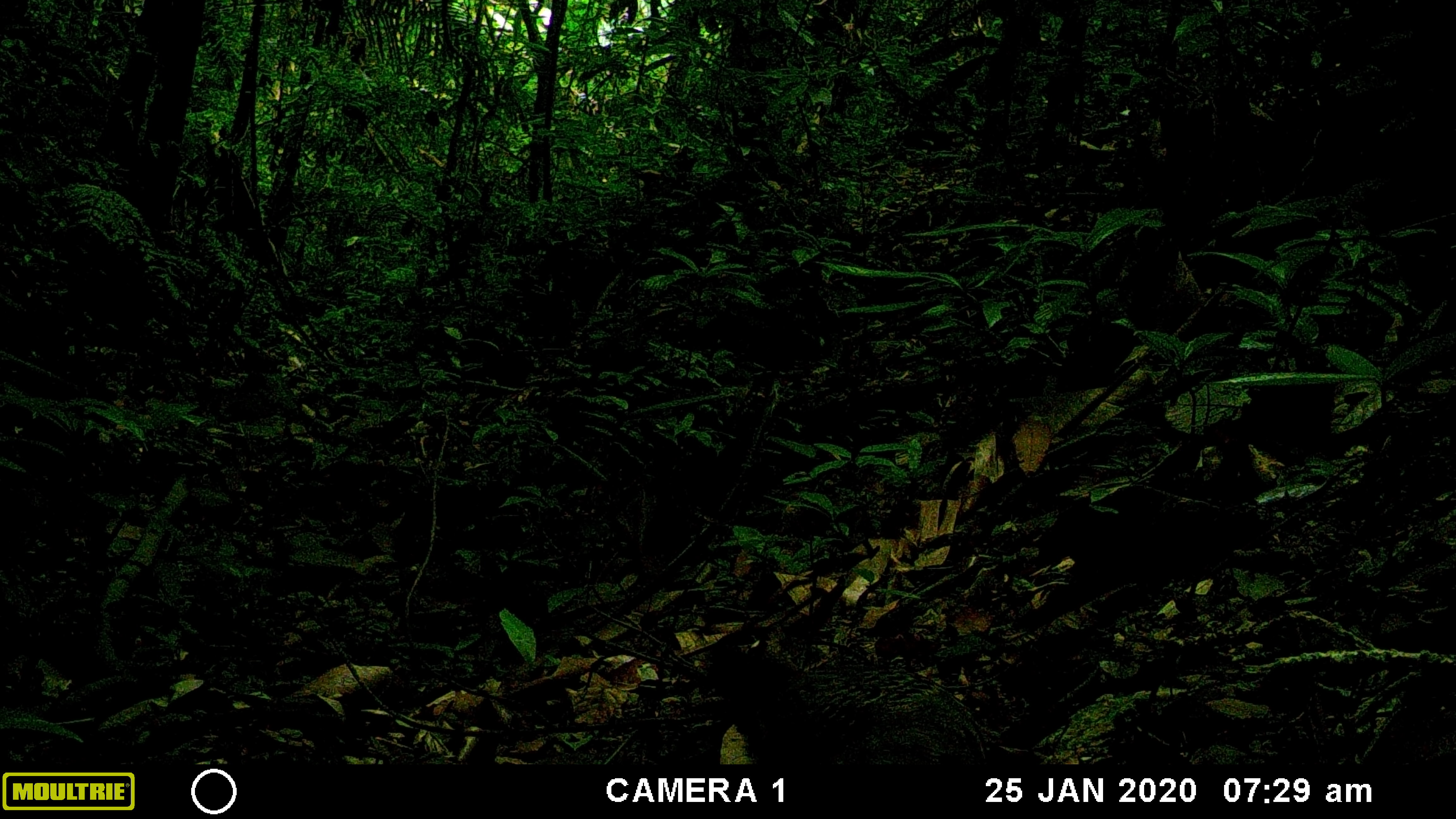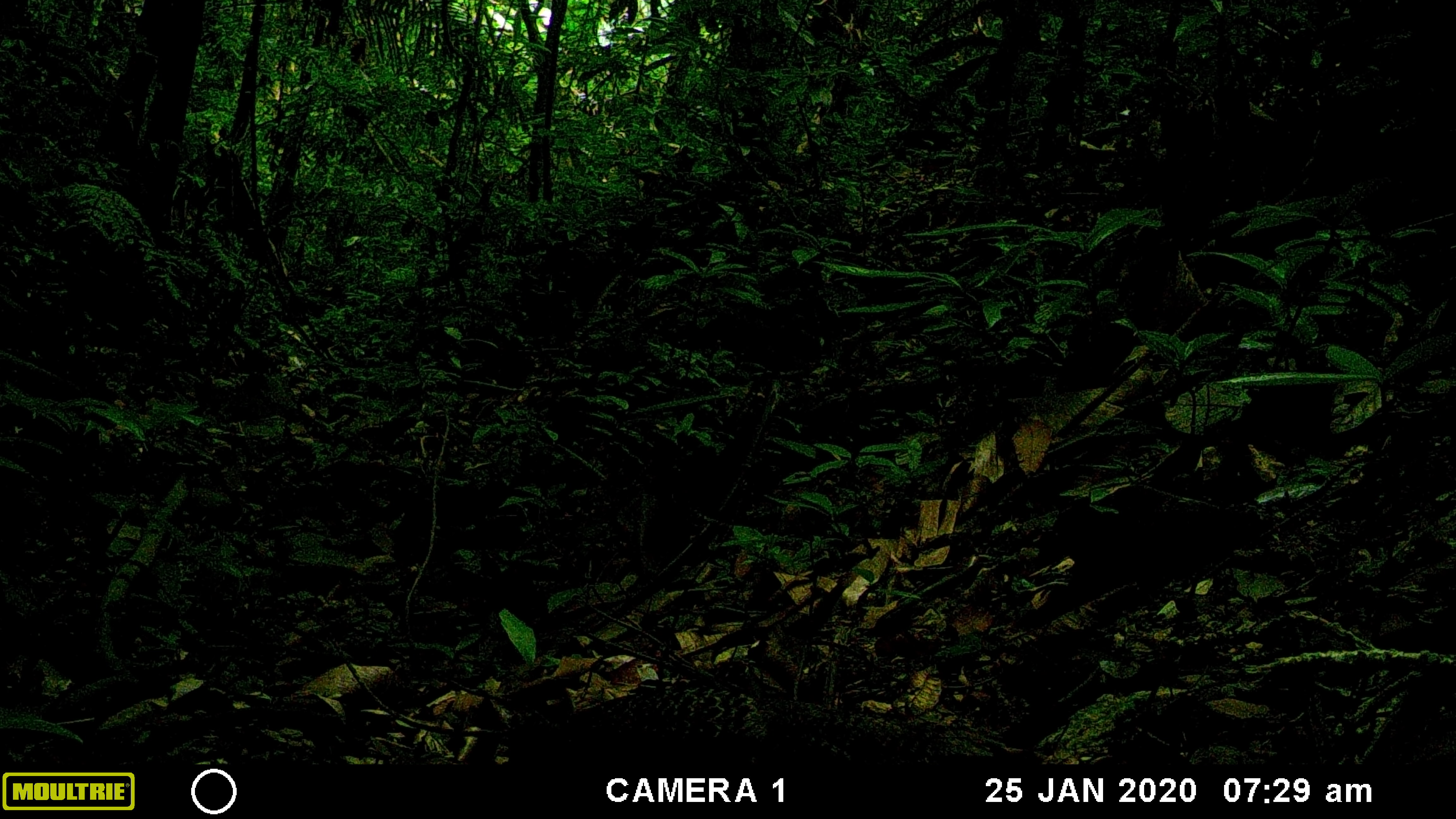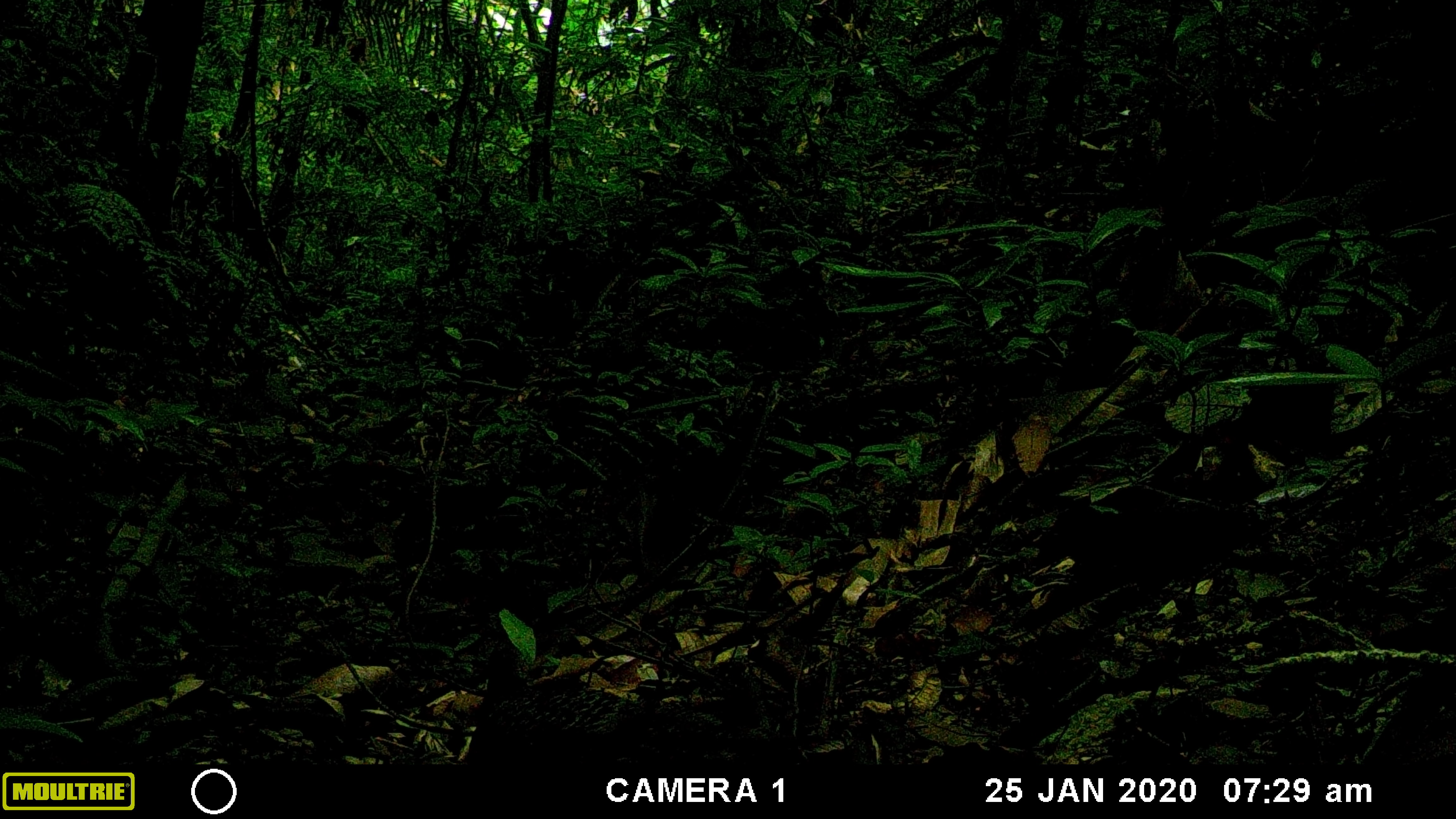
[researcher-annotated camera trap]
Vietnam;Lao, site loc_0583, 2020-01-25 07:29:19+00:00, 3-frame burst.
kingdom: Animalia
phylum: Chordata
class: Aves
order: Galliformes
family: Phasianidae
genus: Polyplectron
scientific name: Polyplectron bicalcaratum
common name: gray peacock-pheasant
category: grey peacock pheasant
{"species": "grey peacock pheasant (gray peacock-pheasant) (Polyplectron bicalcaratum)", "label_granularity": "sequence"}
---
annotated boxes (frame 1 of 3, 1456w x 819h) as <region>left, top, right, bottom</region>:
grey peacock pheasant: <region>710, 636, 989, 762</region>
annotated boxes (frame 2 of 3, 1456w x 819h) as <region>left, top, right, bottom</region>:
grey peacock pheasant: <region>503, 689, 994, 764</region>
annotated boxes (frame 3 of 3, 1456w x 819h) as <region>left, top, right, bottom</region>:
grey peacock pheasant: <region>466, 642, 731, 761</region>